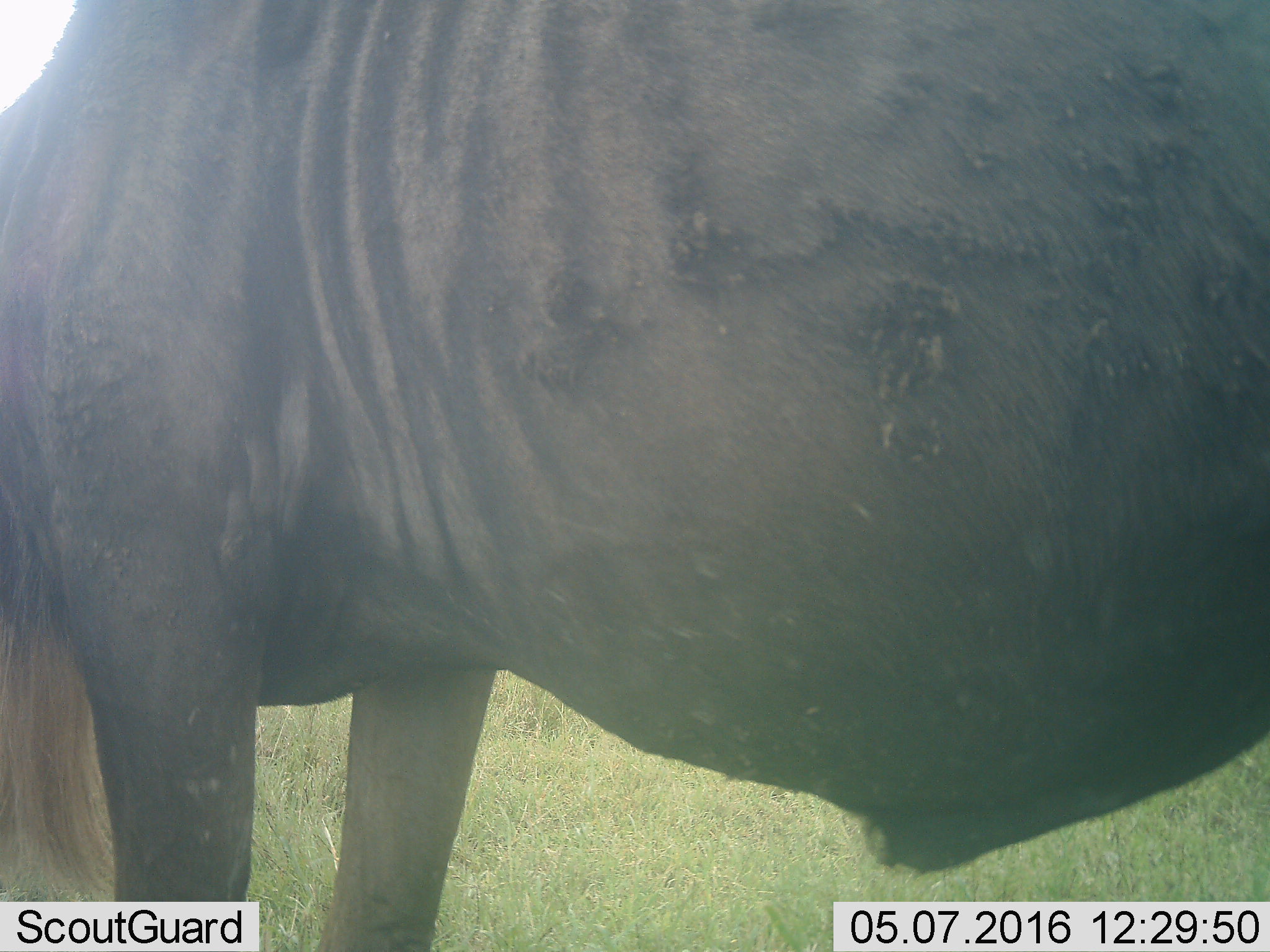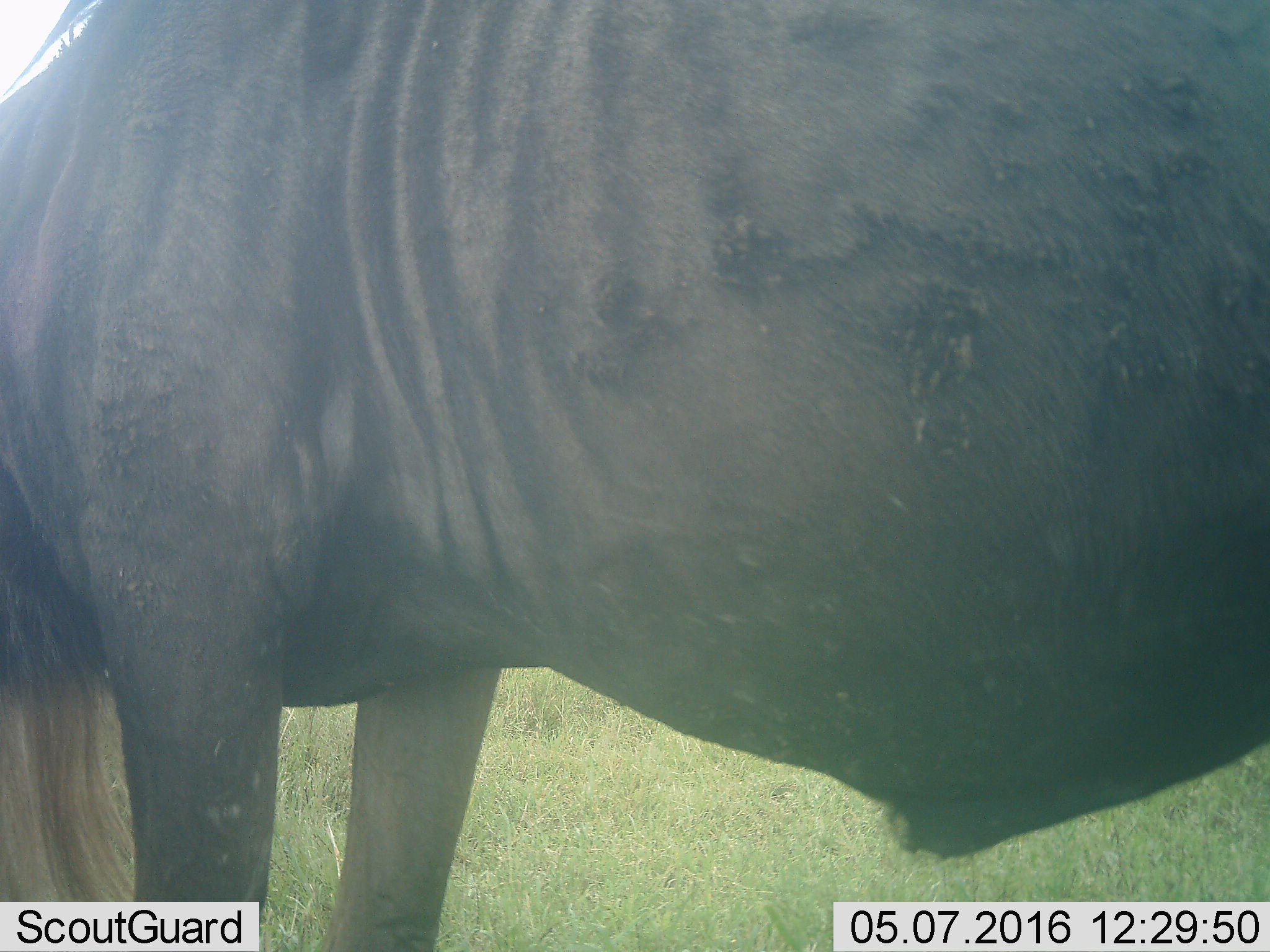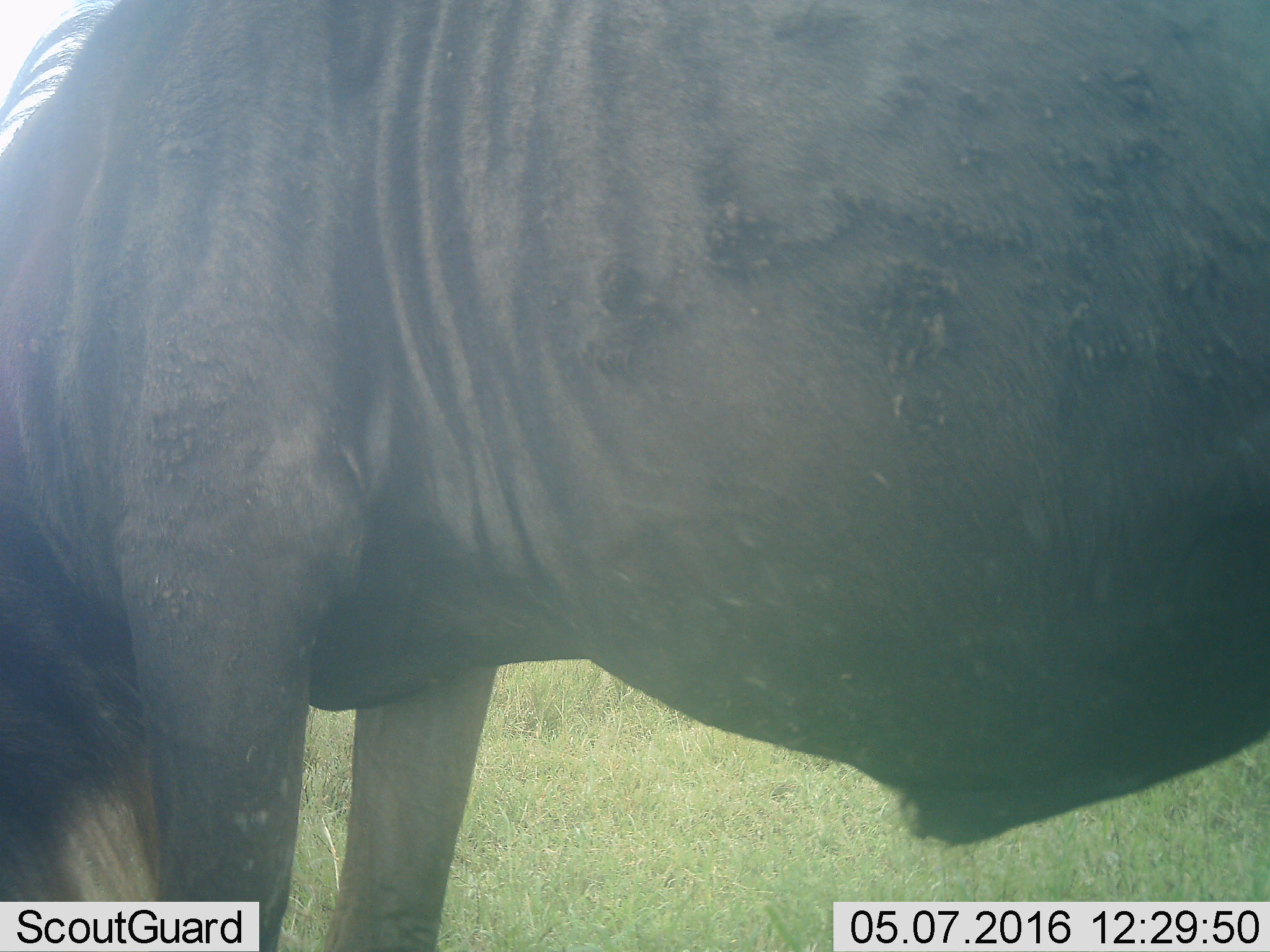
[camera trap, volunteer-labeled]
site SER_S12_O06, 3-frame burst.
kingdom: Animalia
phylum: Chordata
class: Mammalia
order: Artiodactyla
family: Bovidae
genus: Connochaetes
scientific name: Connochaetes taurinus taurinus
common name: blue wildebeest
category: wildebeestblue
Wildebeestblue (blue wildebeest) (Connochaetes taurinus taurinus), count 1. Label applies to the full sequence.